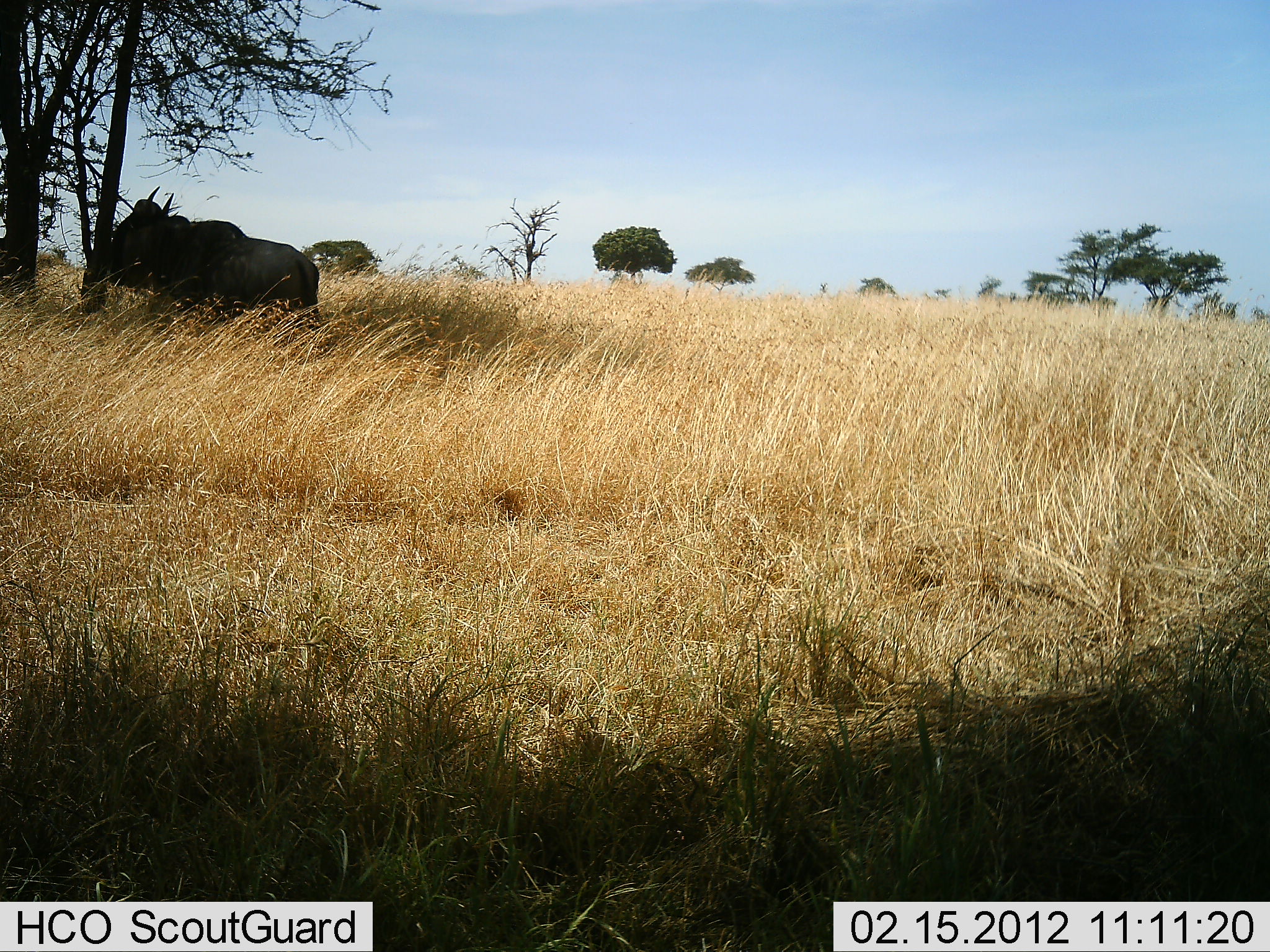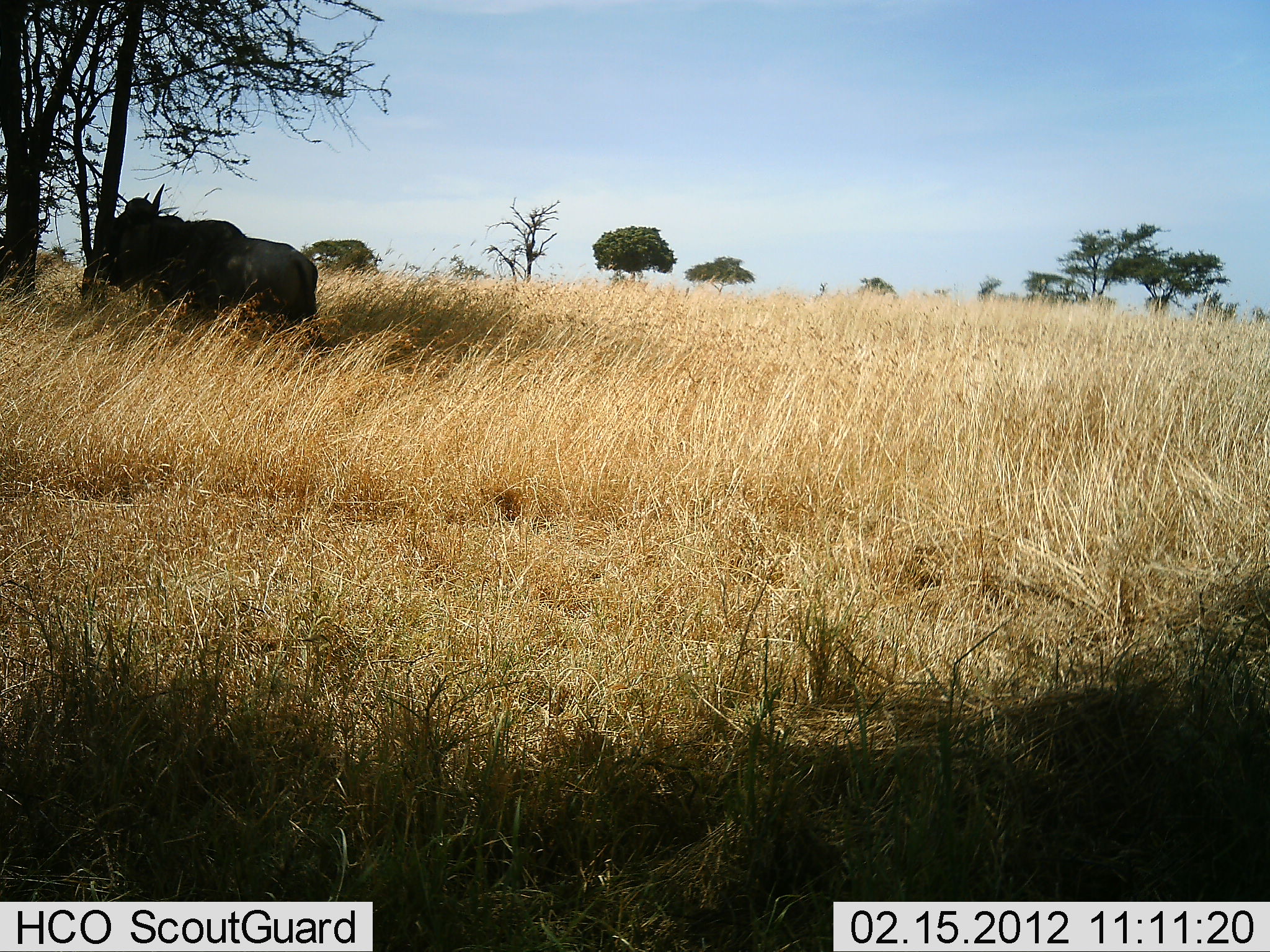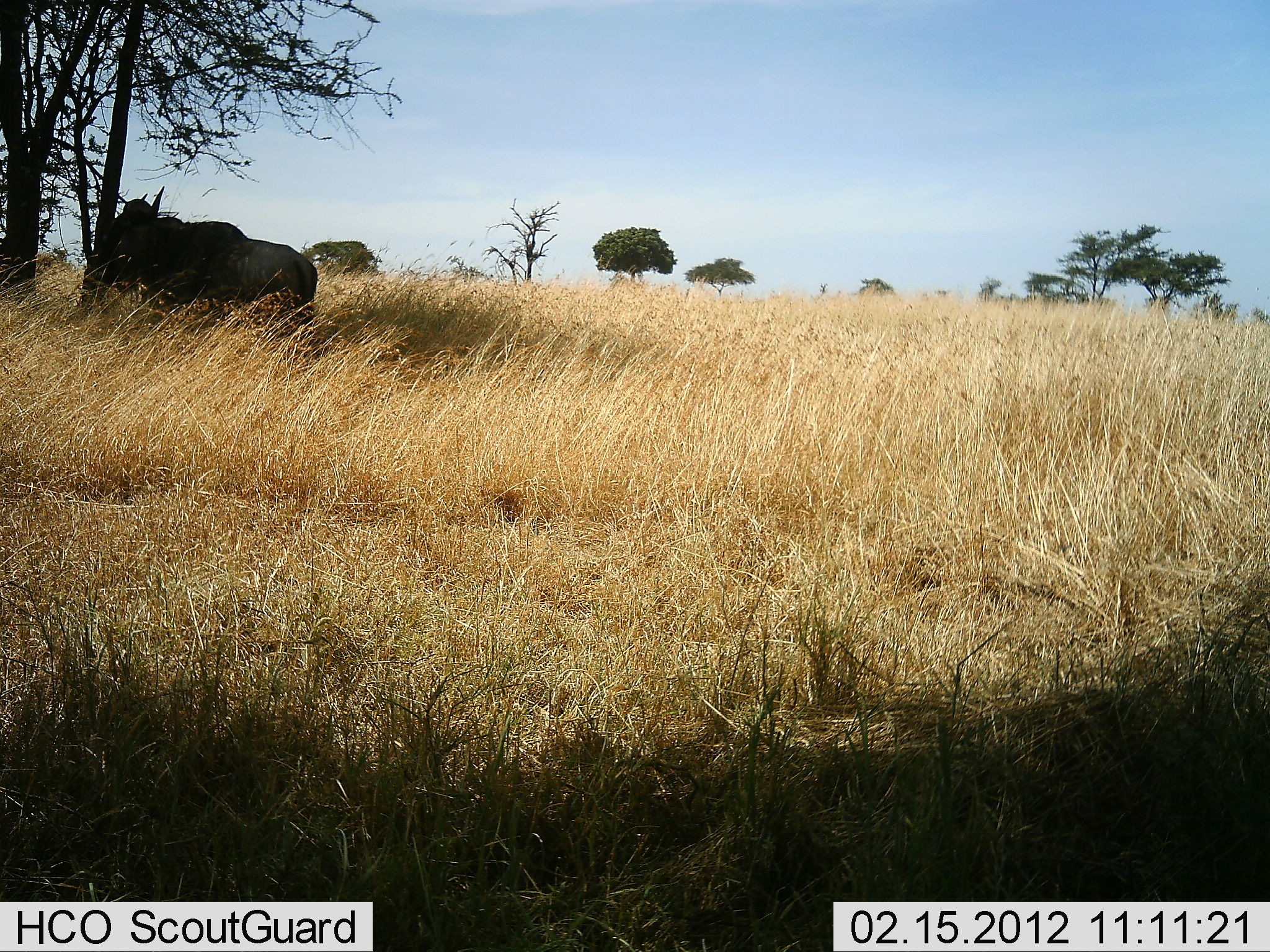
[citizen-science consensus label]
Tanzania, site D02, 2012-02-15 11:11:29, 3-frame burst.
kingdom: Animalia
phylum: Chordata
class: Mammalia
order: Artiodactyla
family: Bovidae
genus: Connochaetes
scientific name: Connochaetes taurinus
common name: blue wildebeest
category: wildebeest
Wildebeest (blue wildebeest) (Connochaetes taurinus), count 1. Behavior (volunteer vote fractions): standing 95%, resting 5%, moving 0%, interacting 0%. Young present (vote fraction): 0%. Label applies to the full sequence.